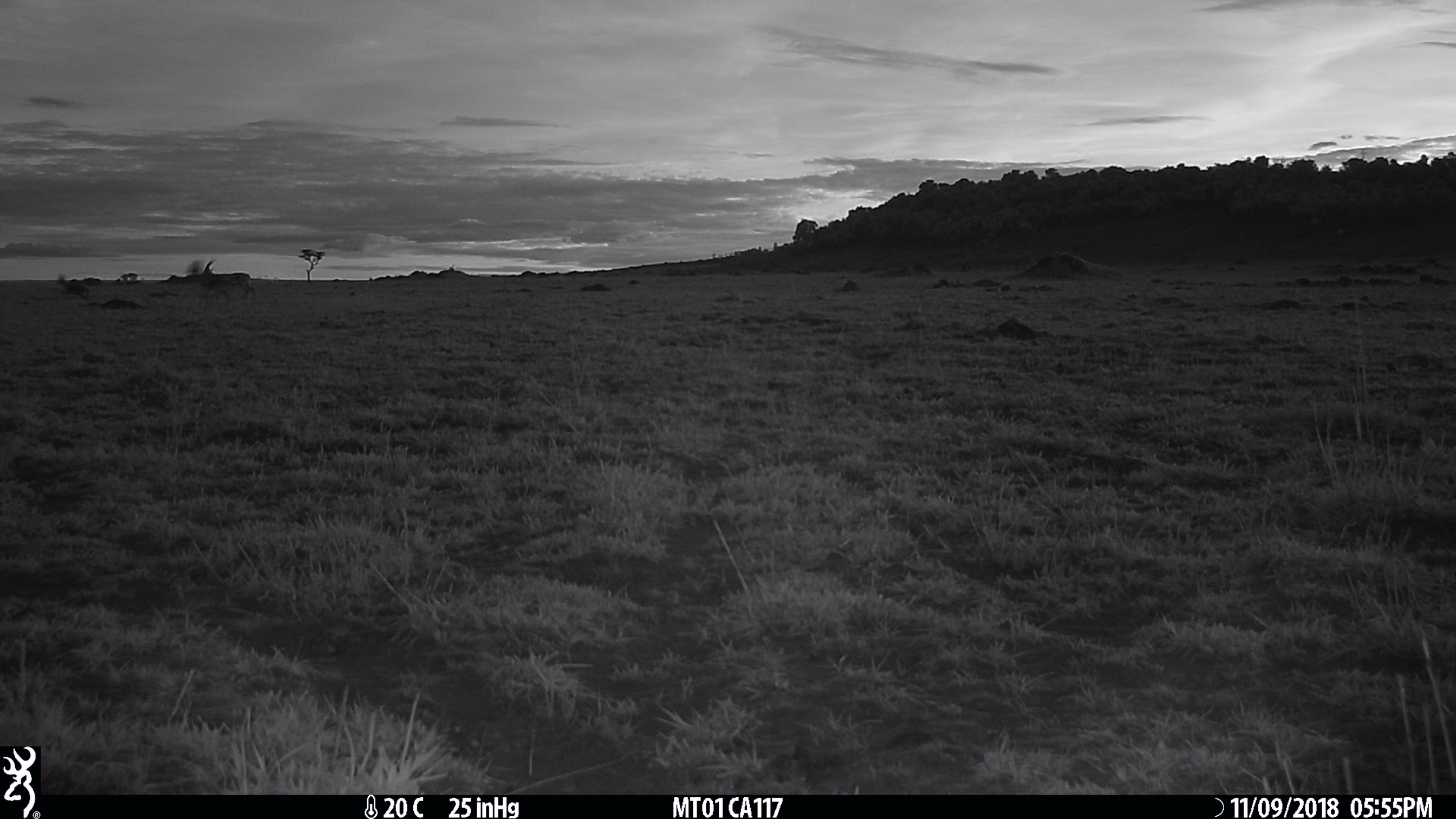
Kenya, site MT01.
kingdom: Animalia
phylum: Chordata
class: Mammalia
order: Artiodactyla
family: Bovidae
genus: Eudorcas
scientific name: Eudorcas thomsonii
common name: thomon's gazelle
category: gazelle thomsons